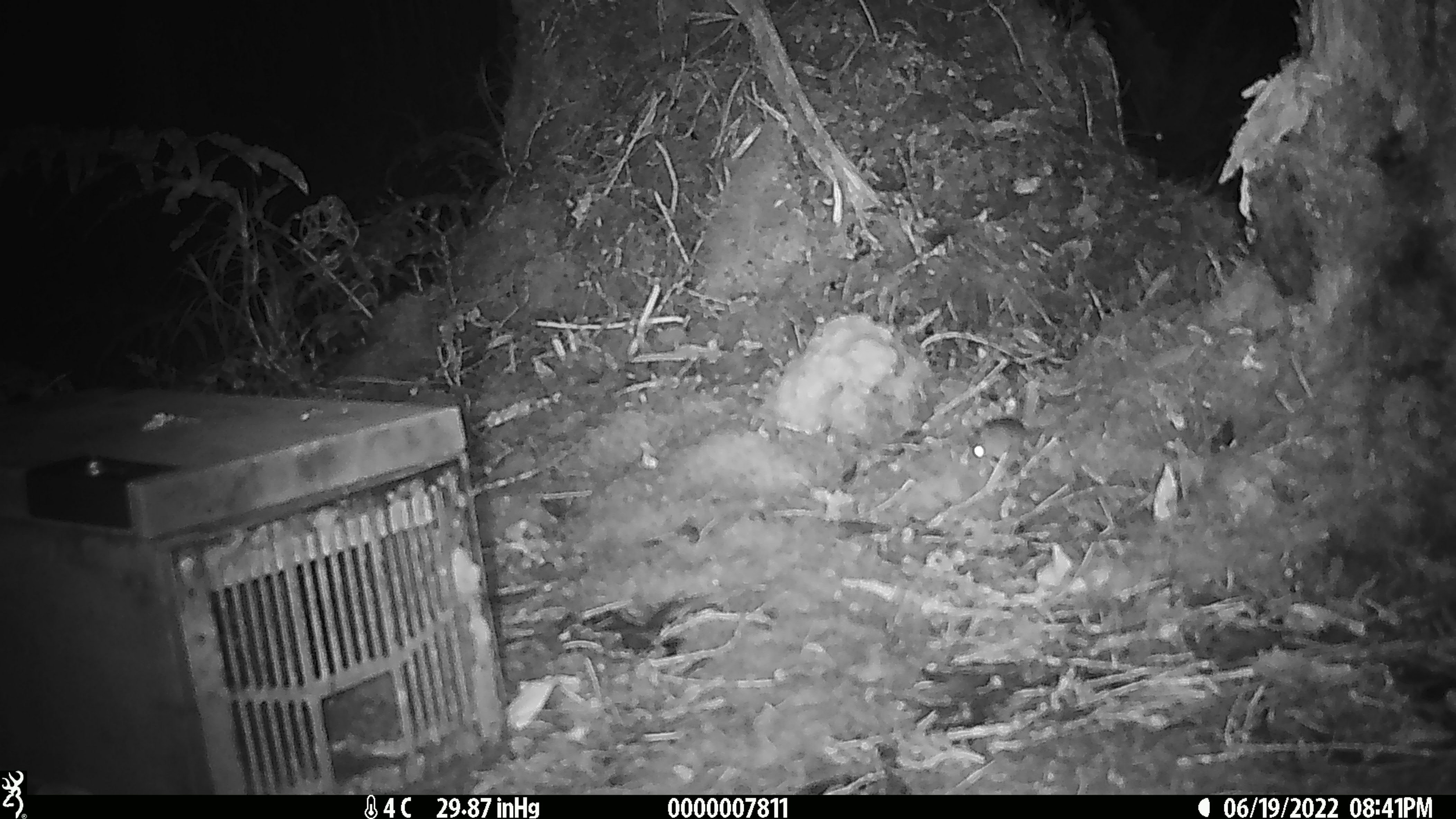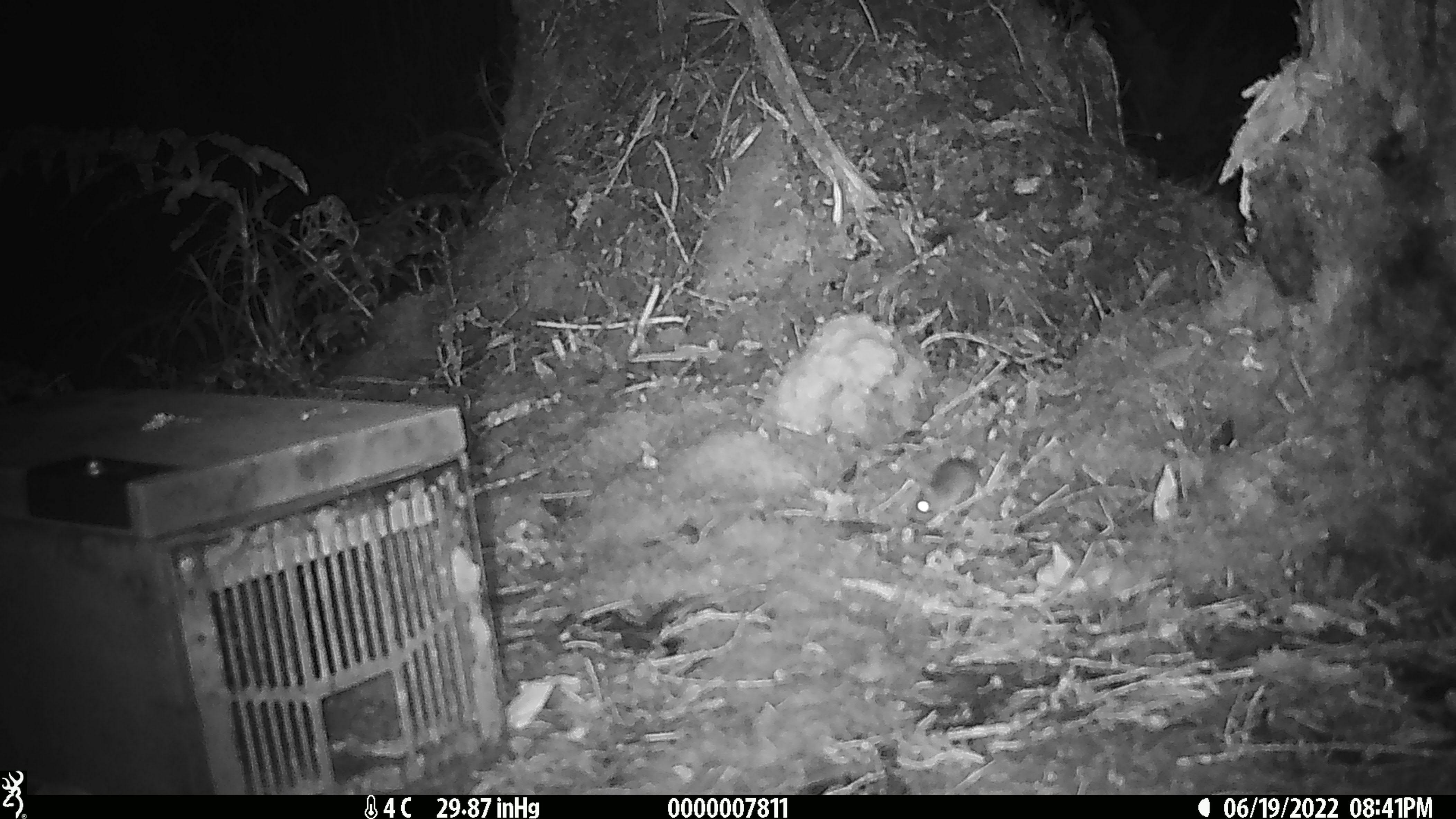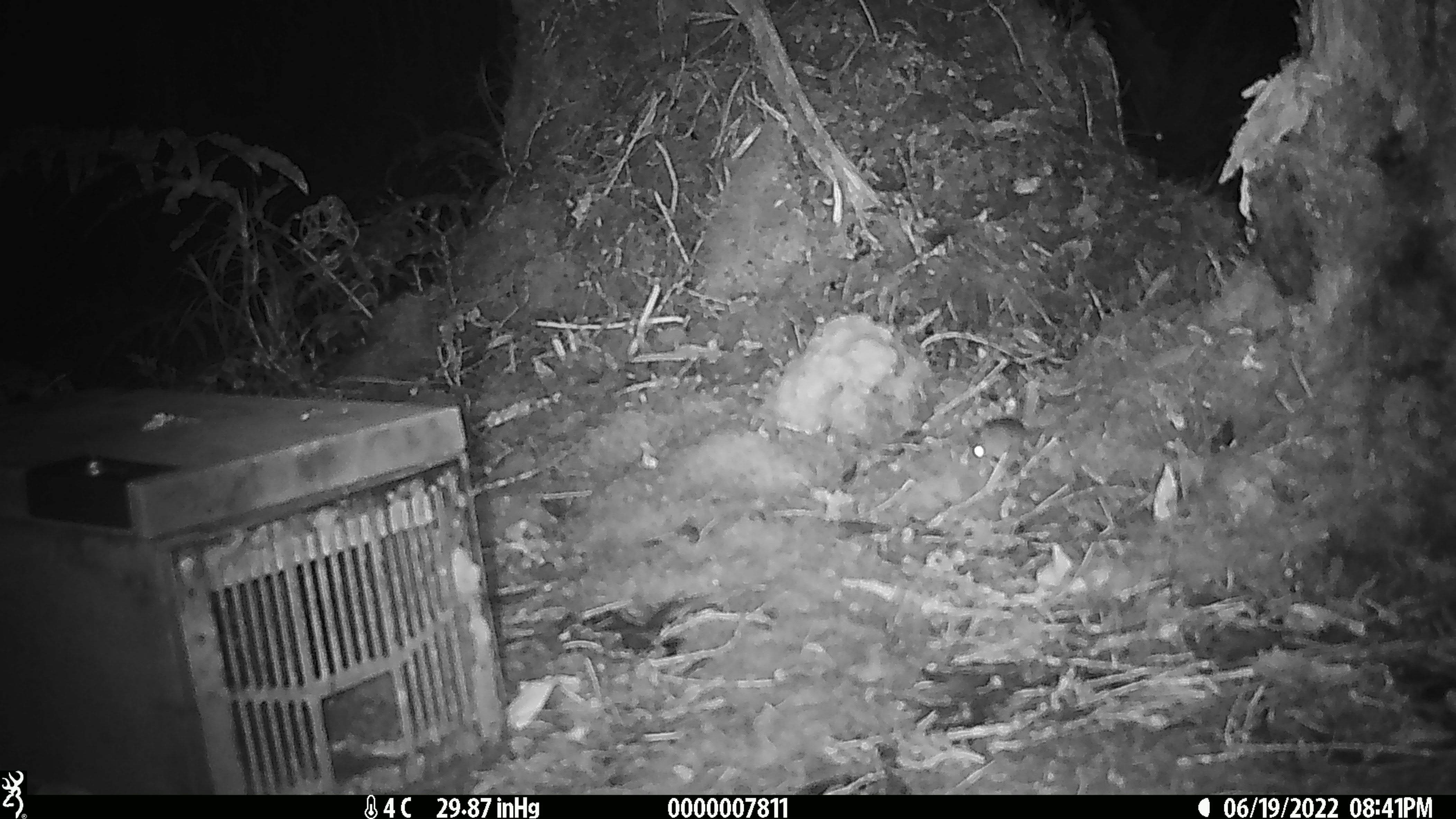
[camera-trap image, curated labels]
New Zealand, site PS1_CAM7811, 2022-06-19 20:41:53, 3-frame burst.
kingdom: Animalia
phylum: Chordata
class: Mammalia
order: Rodentia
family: Muridae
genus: Mus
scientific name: Mus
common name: mouse